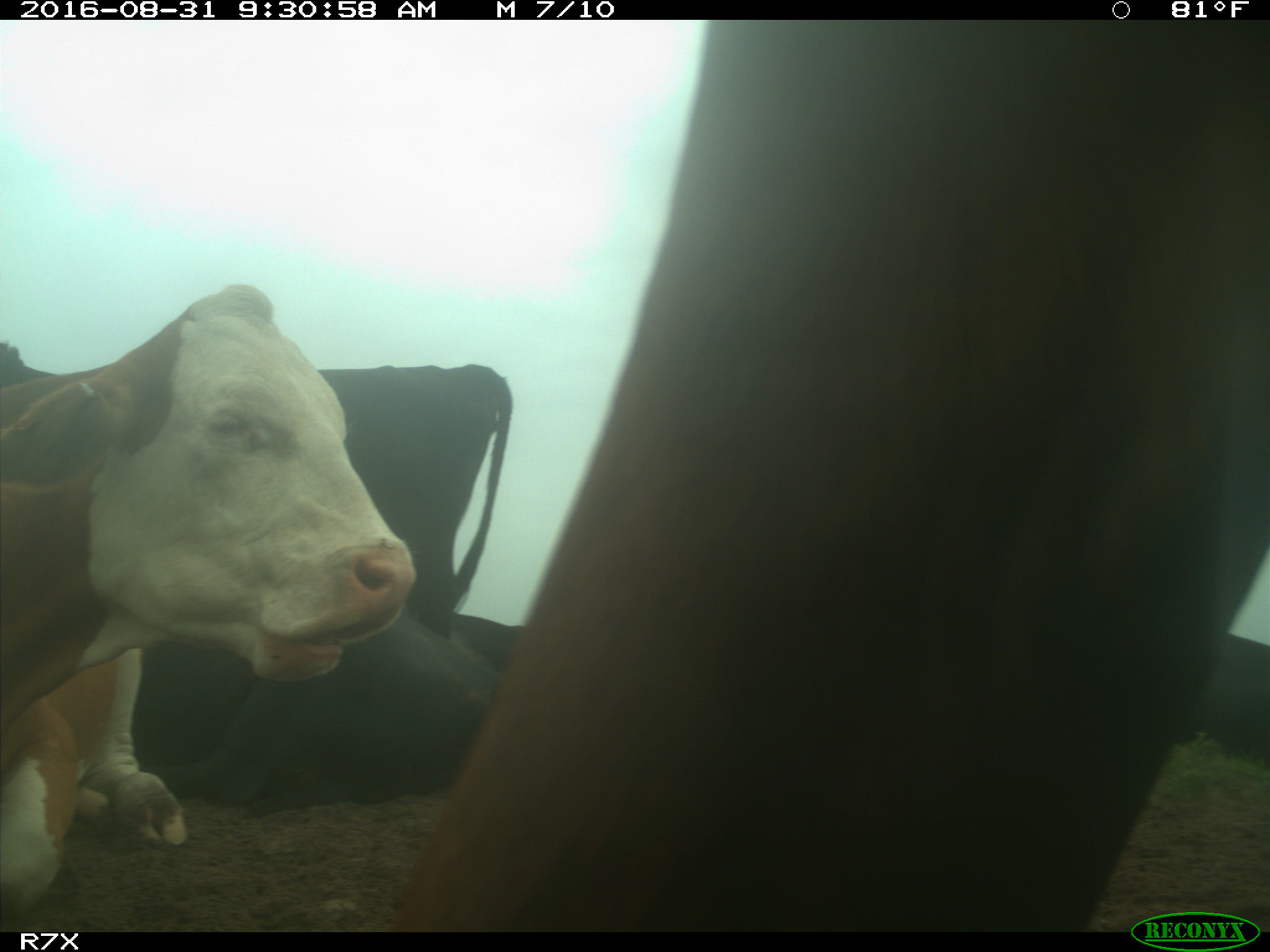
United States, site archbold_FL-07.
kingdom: Animalia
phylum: Chordata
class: Mammalia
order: Artiodactyla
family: Bovidae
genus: Bos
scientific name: Bos taurus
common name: domestic cow